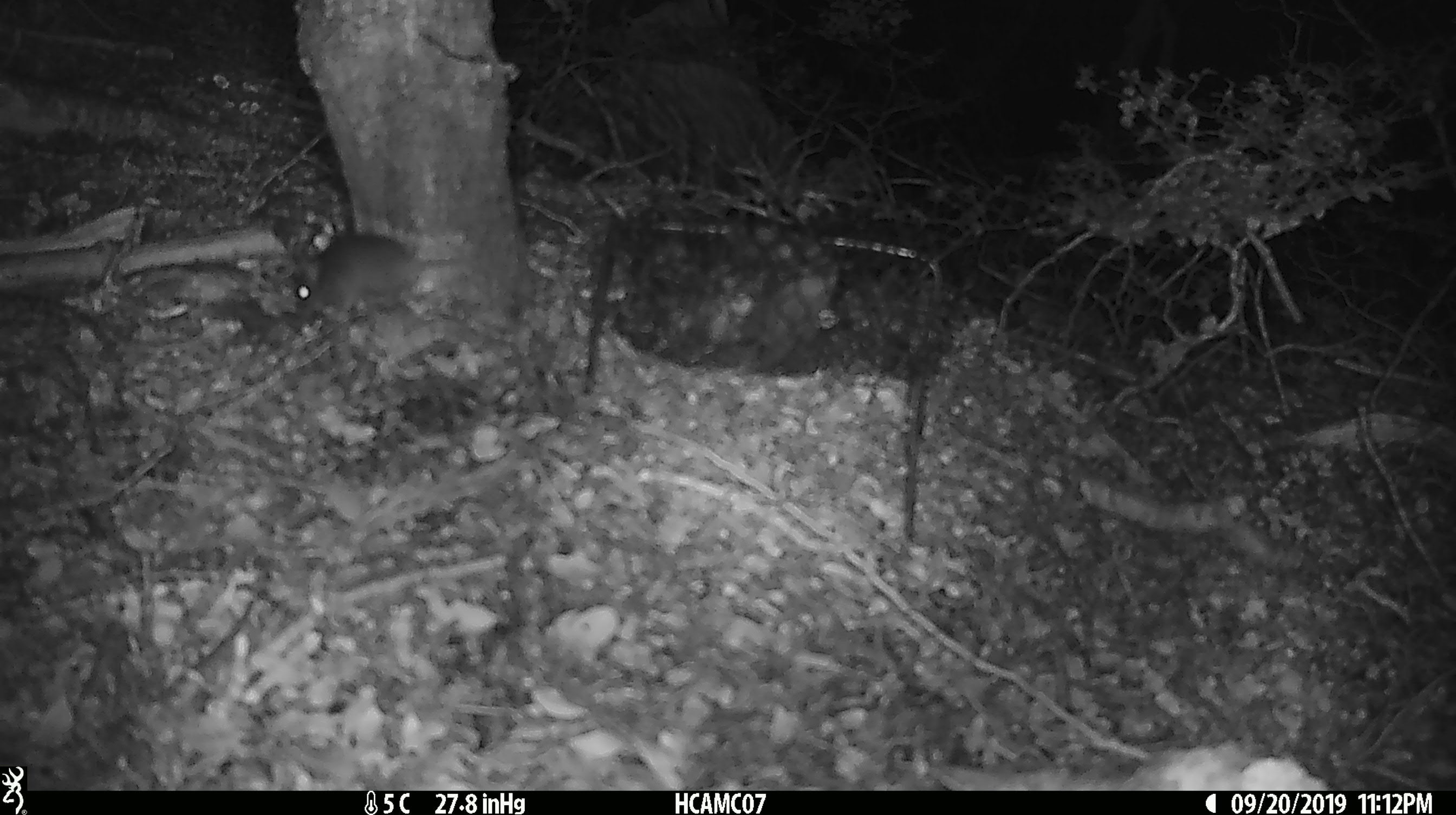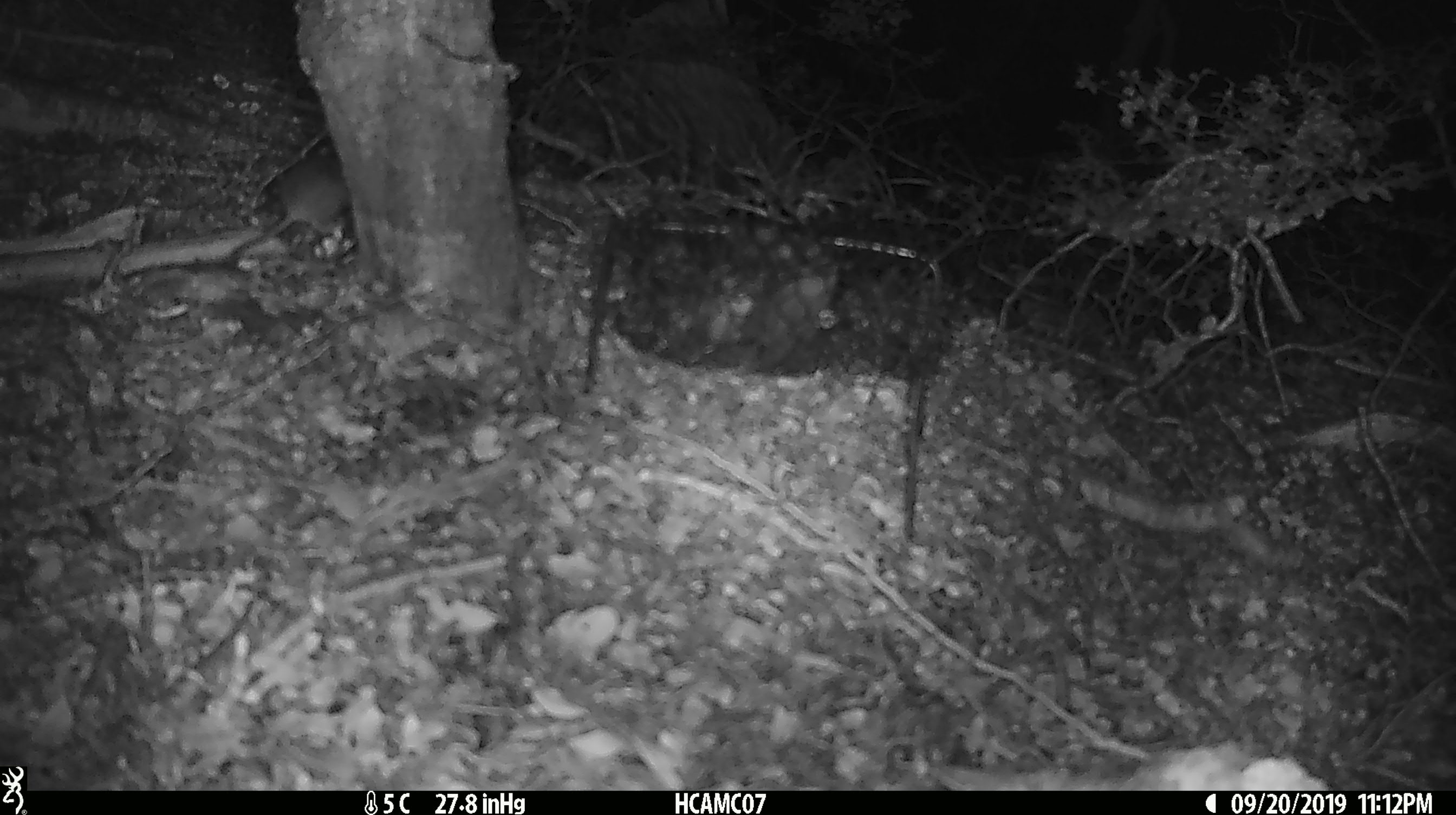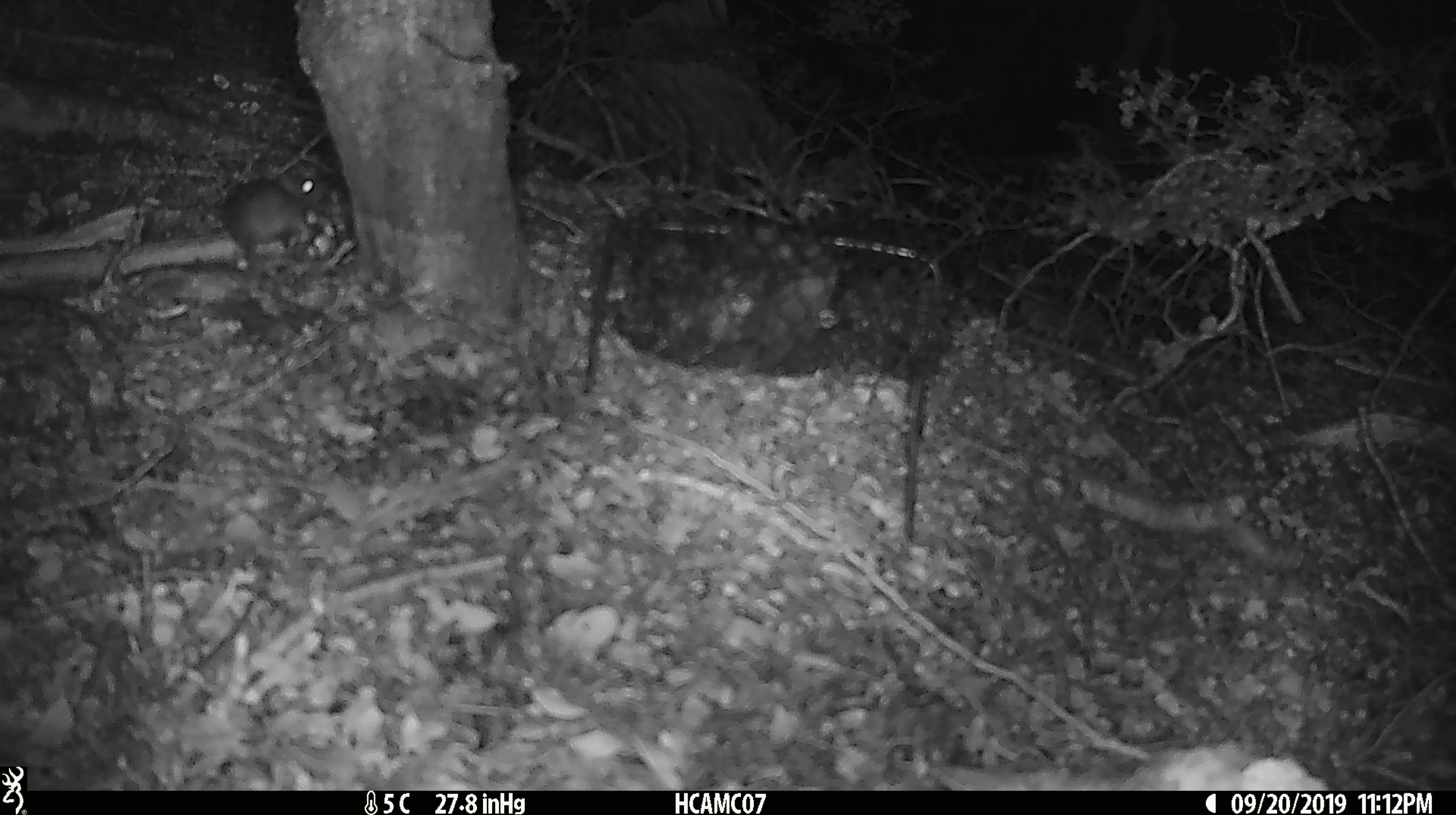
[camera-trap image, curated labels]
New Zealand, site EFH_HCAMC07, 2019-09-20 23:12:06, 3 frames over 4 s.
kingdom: Animalia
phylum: Chordata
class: Mammalia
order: Rodentia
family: Muridae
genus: Mus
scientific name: Mus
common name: mouse